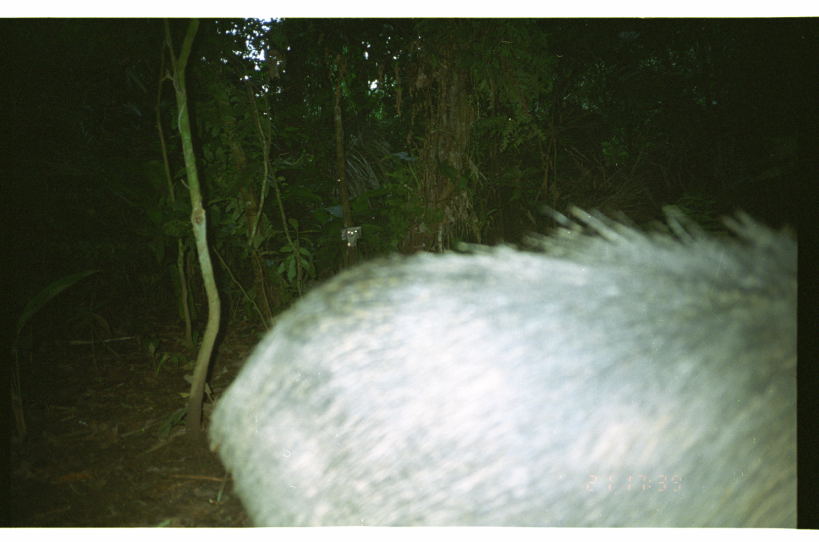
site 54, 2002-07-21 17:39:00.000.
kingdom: Animalia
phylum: Chordata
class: Mammalia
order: Artiodactyla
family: Tayassuidae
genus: Tayassu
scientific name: Tayassu pecari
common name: white-lipped peccary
Tayassu pecari (white-lipped peccary).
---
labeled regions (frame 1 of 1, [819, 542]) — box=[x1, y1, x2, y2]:
tayassu pecari: box=[201, 195, 796, 526]